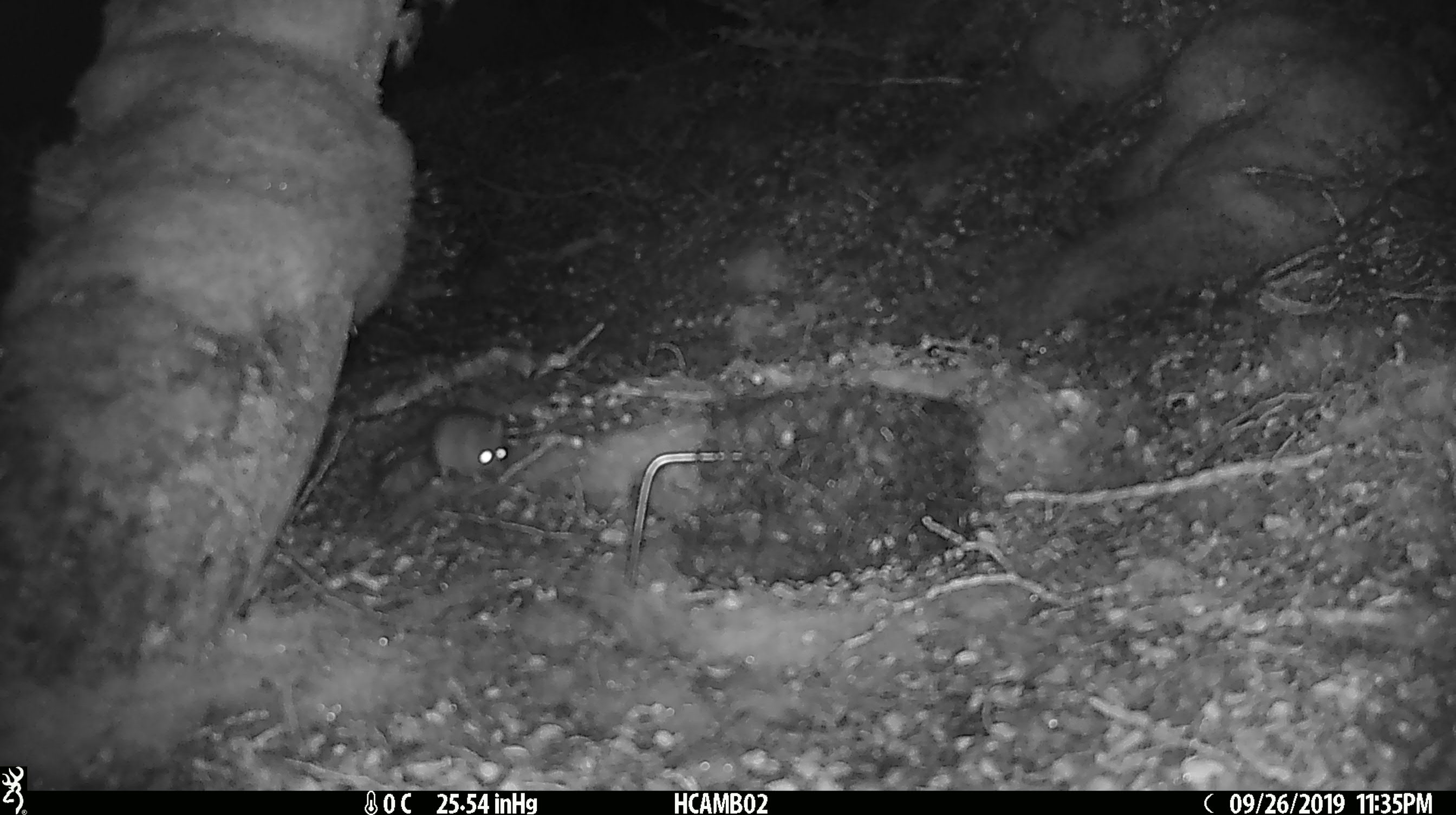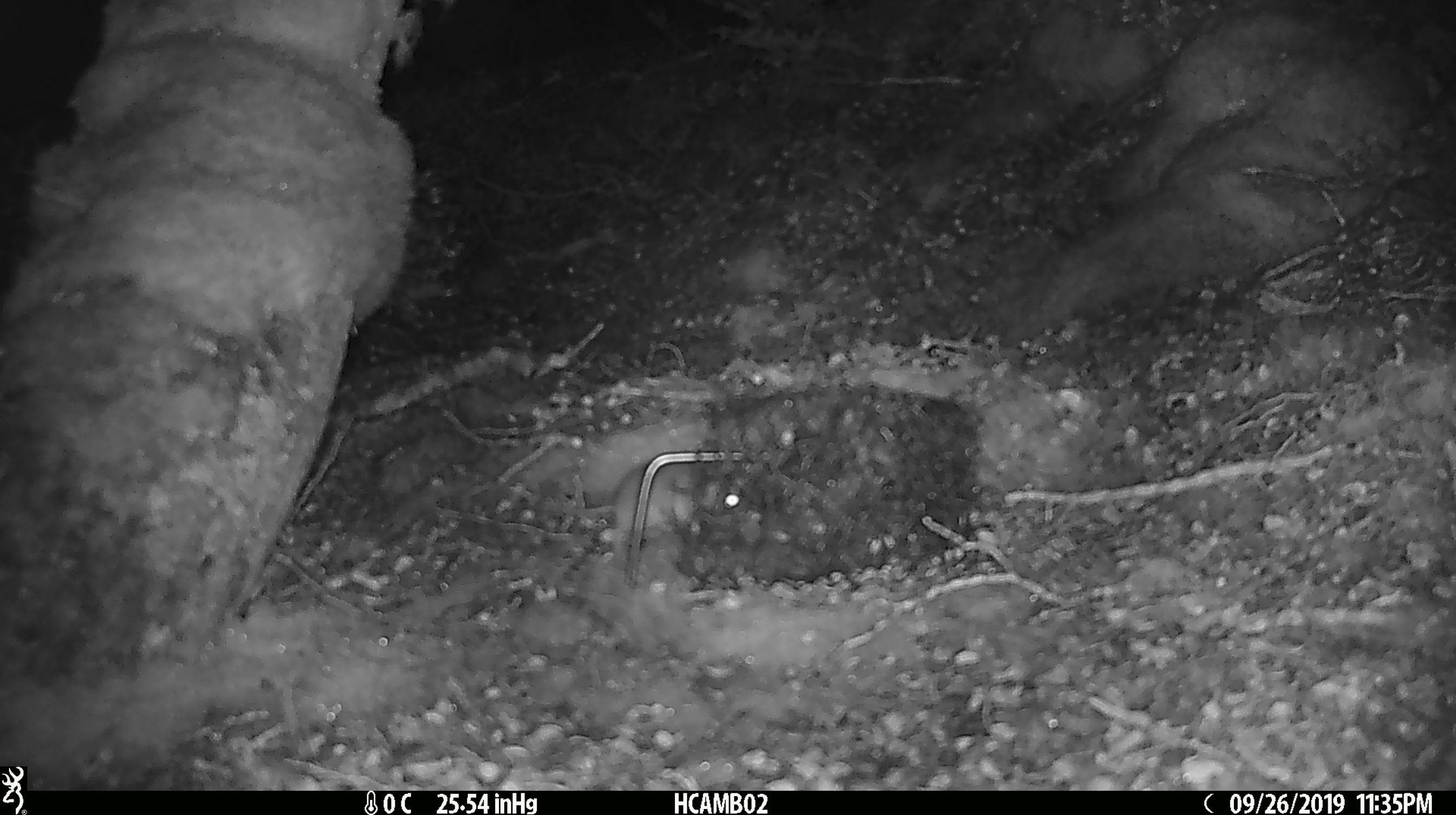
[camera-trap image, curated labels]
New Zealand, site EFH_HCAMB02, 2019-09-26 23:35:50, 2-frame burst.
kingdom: Animalia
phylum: Chordata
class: Mammalia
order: Rodentia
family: Muridae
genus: Mus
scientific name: Mus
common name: mouse